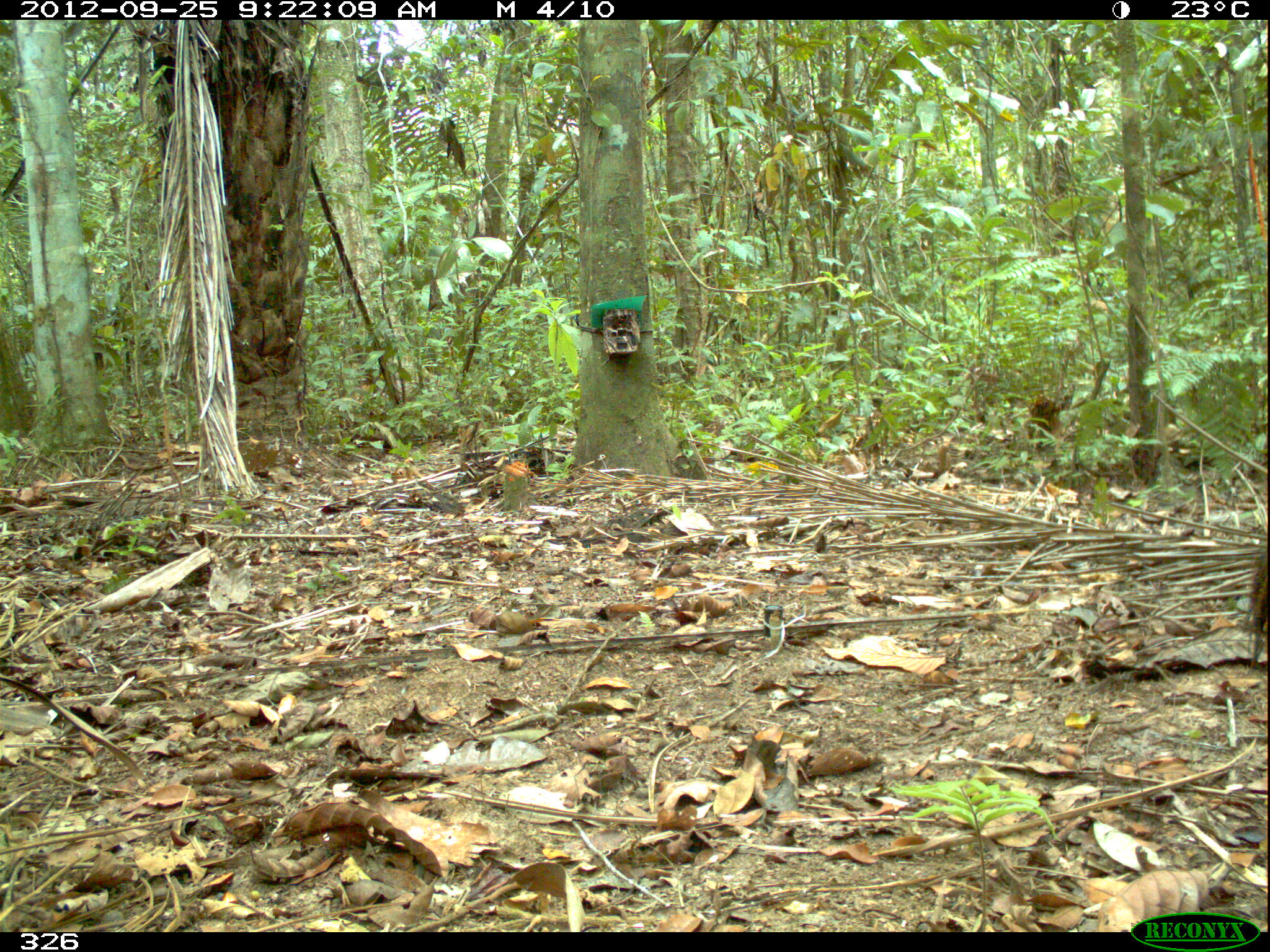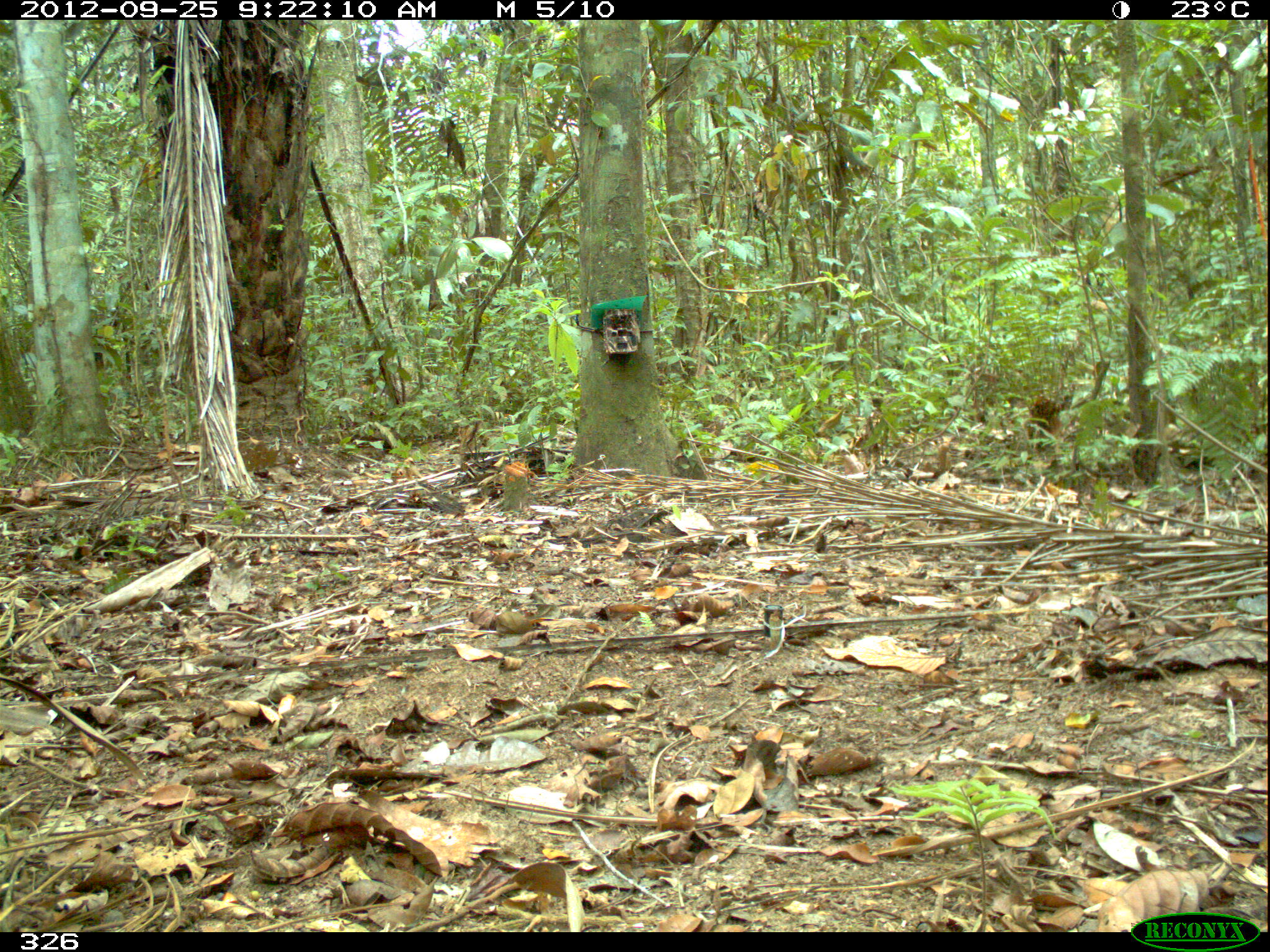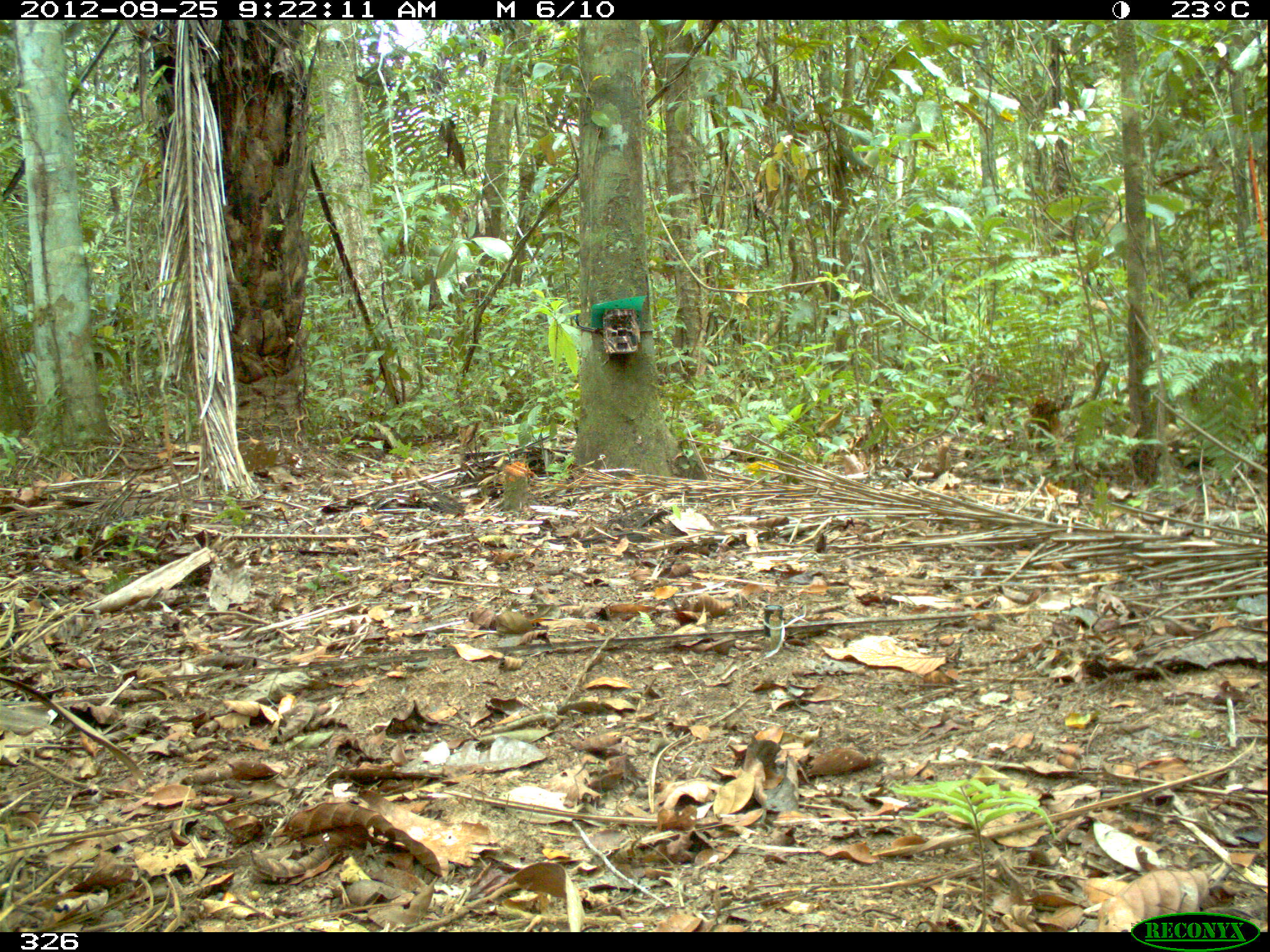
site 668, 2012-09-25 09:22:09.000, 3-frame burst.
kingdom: Animalia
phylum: Chordata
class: Mammalia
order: Artiodactyla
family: Tayassuidae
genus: Tayassu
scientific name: Tayassu pecari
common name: white-lipped peccary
Tayassu pecari (white-lipped peccary).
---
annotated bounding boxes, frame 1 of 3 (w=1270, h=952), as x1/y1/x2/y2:
tayassu pecari: 1243/529/1266/669